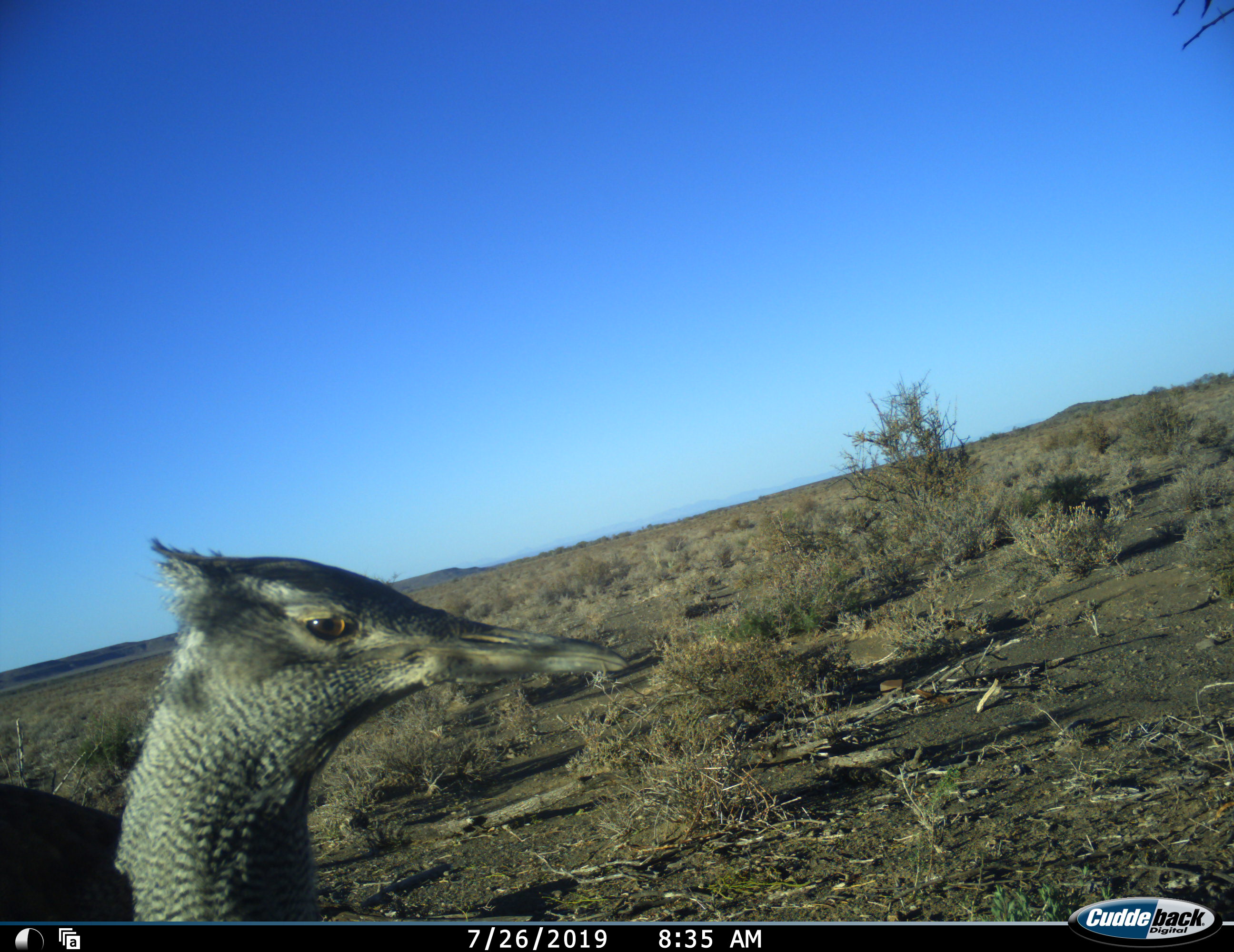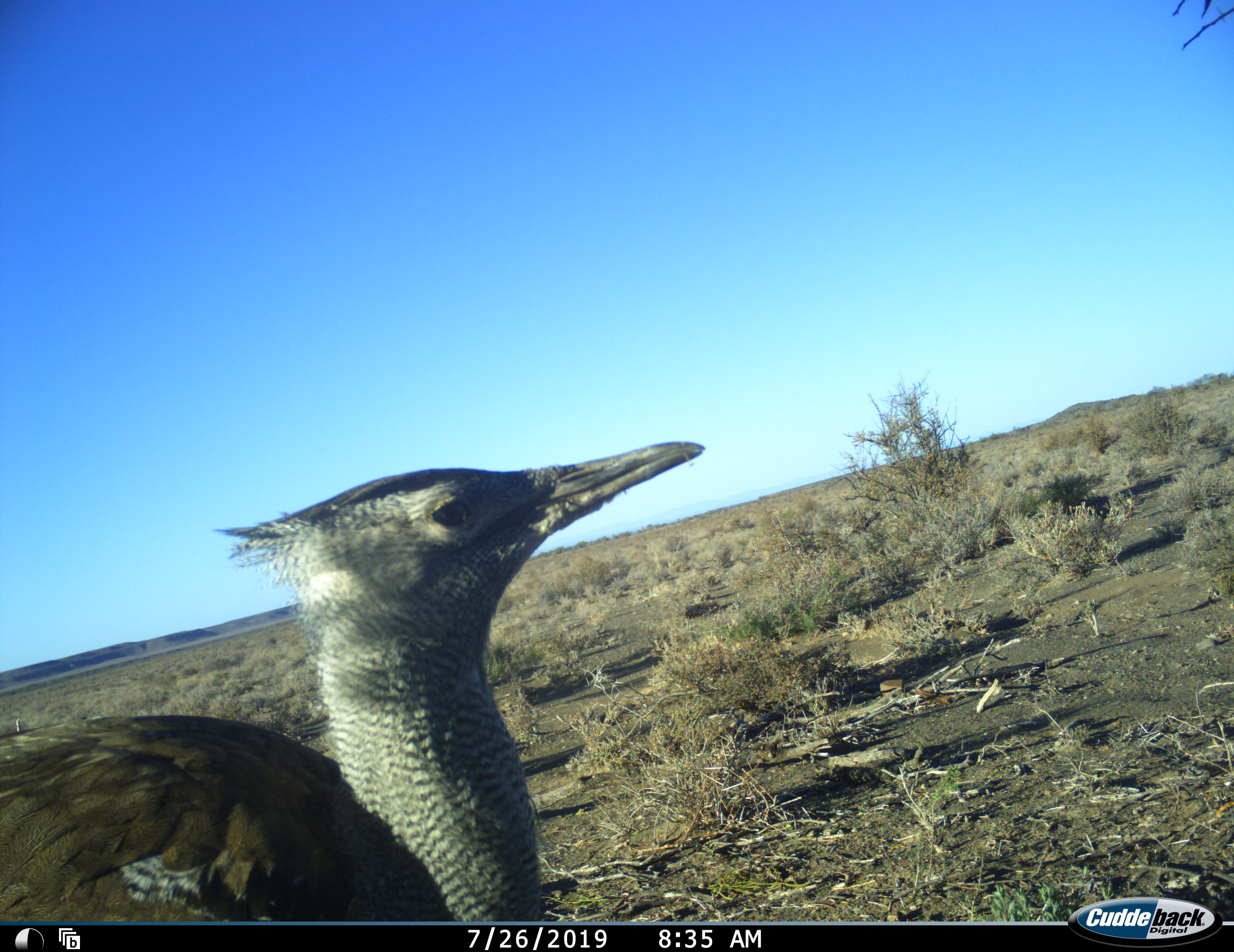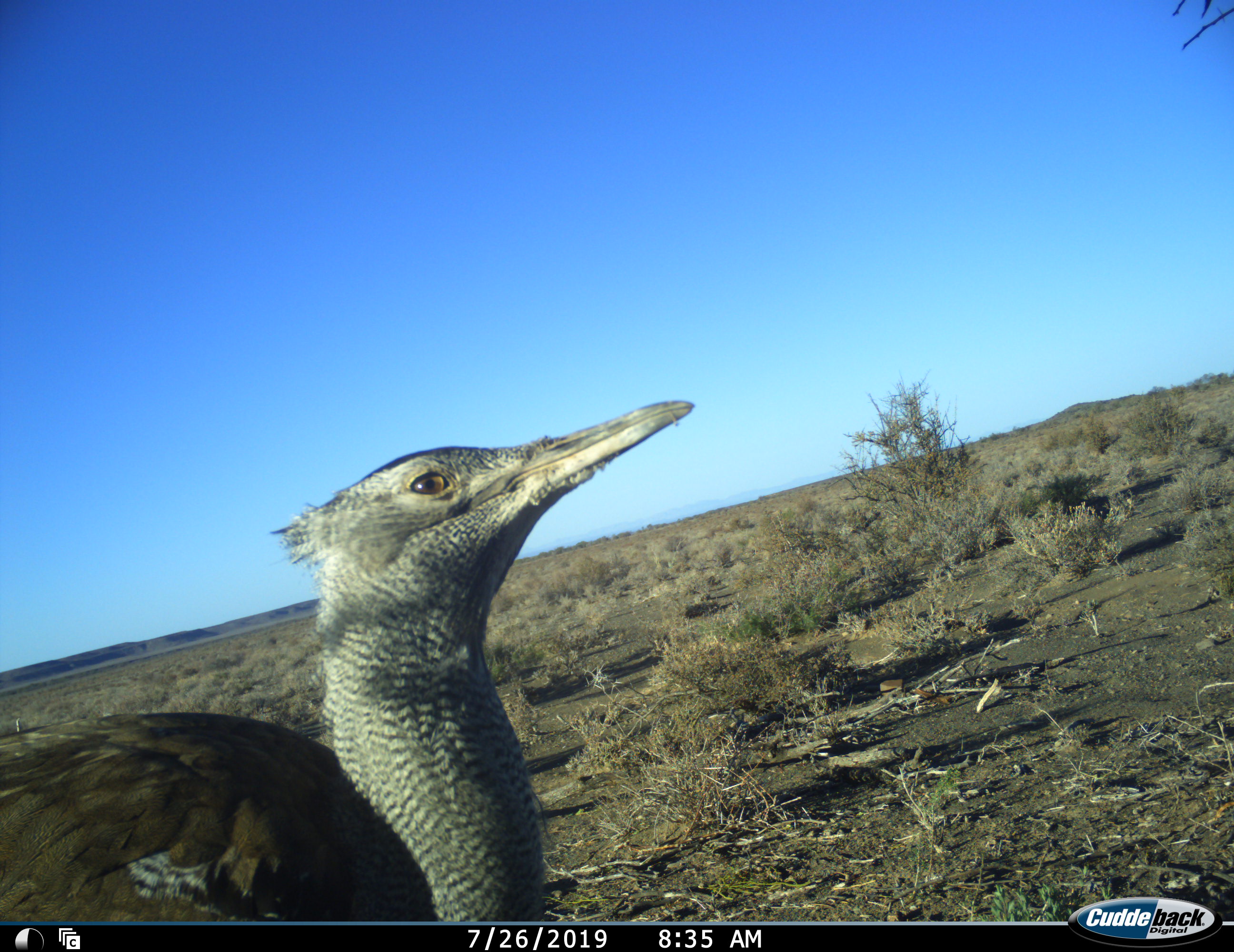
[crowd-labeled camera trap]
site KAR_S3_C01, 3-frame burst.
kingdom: Animalia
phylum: Chordata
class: Aves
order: Otidiformes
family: Otididae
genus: Ardeotis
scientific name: Ardeotis kori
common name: kori bustard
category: bustardkori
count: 1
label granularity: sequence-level